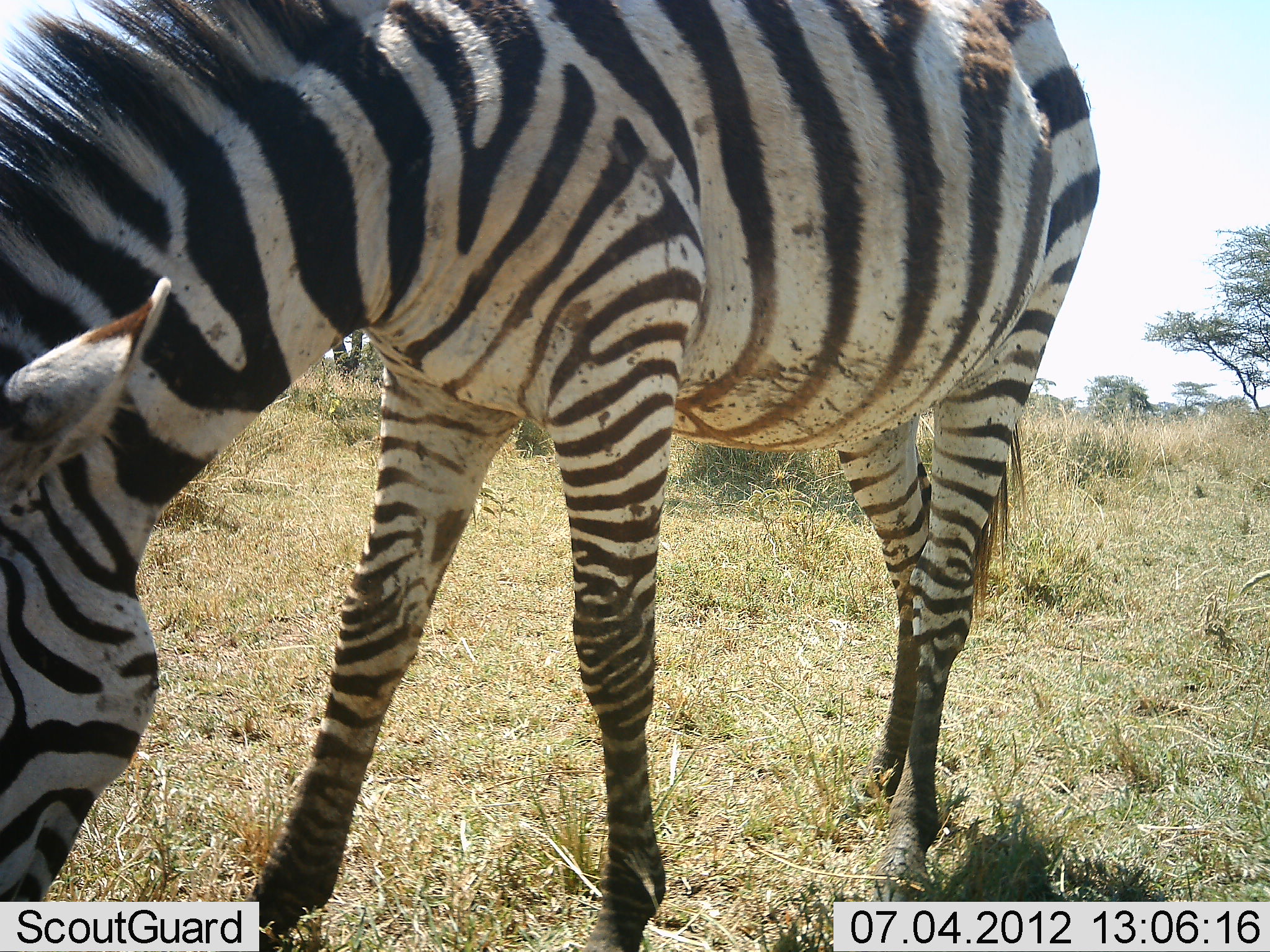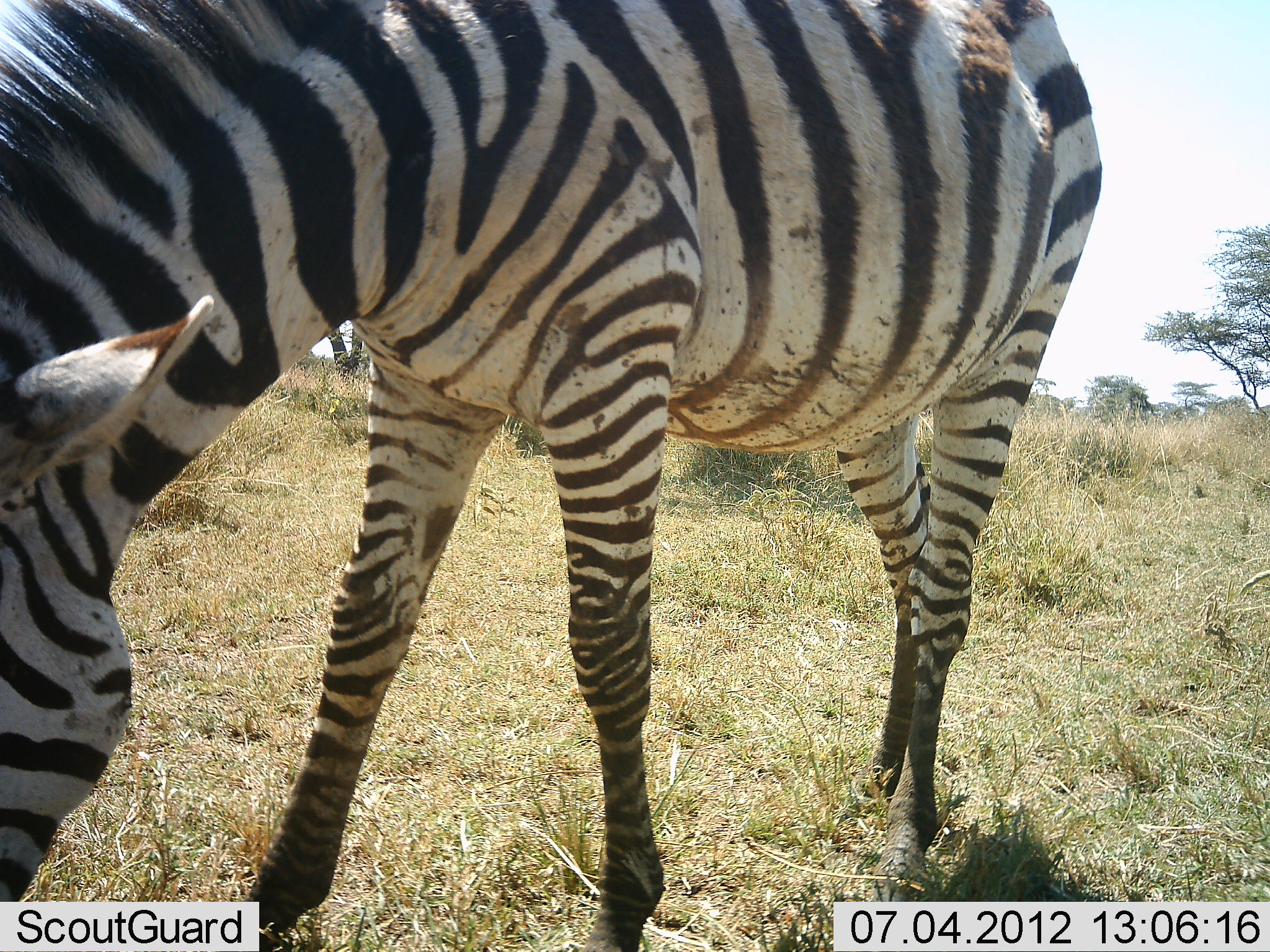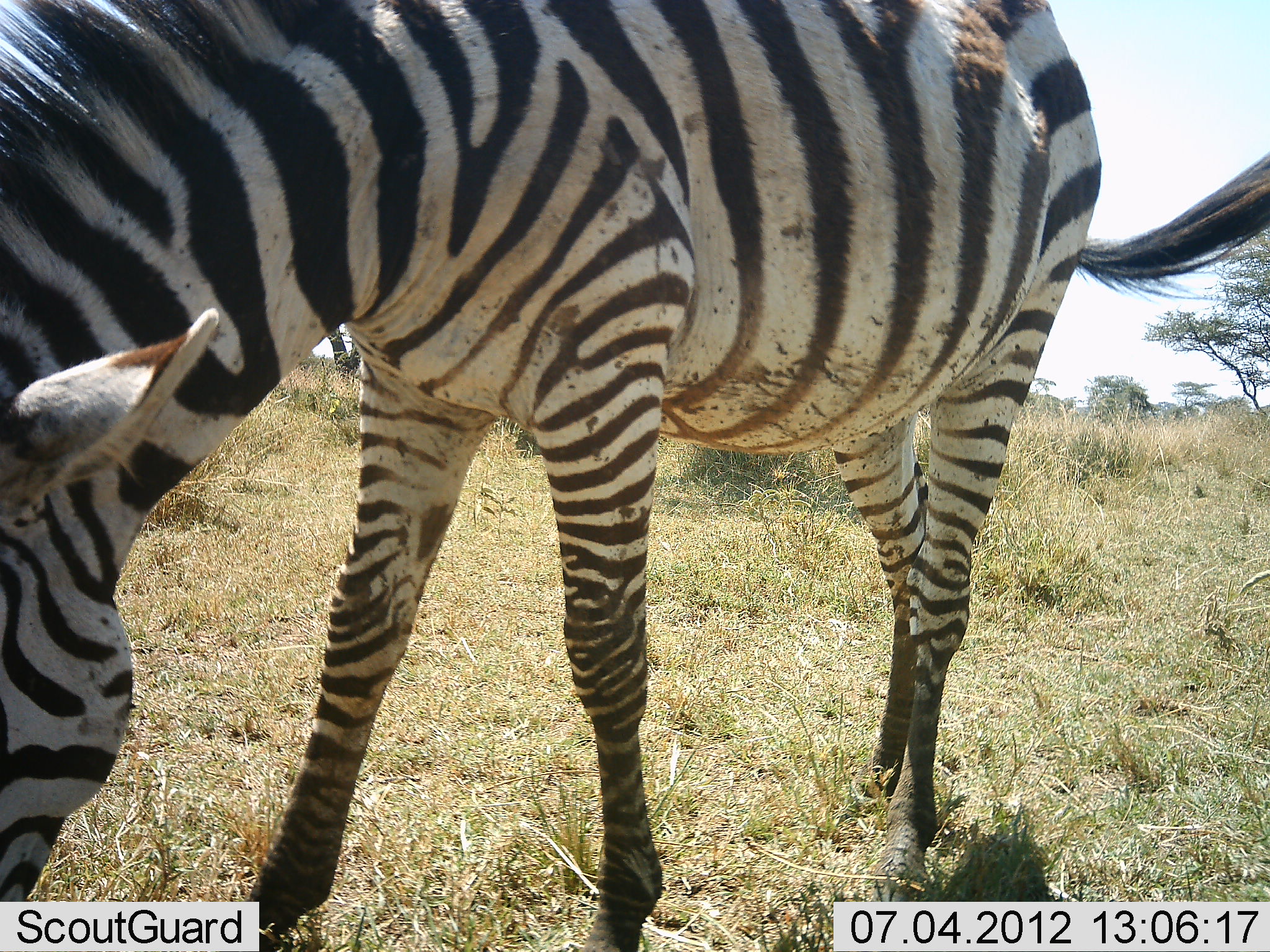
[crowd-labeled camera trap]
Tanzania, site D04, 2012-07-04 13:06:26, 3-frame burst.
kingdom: Animalia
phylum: Chordata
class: Mammalia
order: Perissodactyla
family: Equidae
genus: Equus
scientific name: Equus quagga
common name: plains zebra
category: zebra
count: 1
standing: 30%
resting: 0%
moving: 0%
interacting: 0%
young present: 0%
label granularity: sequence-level